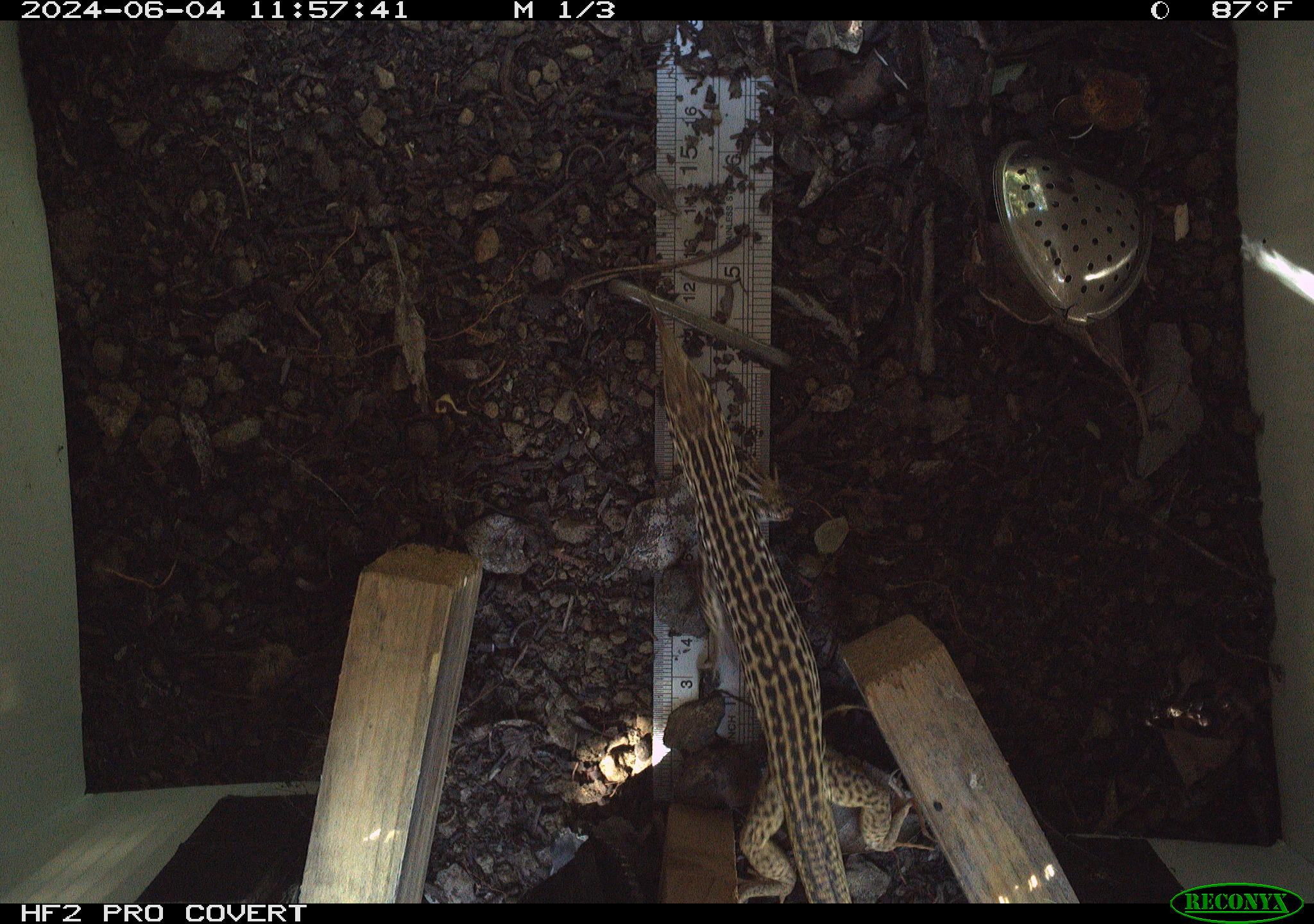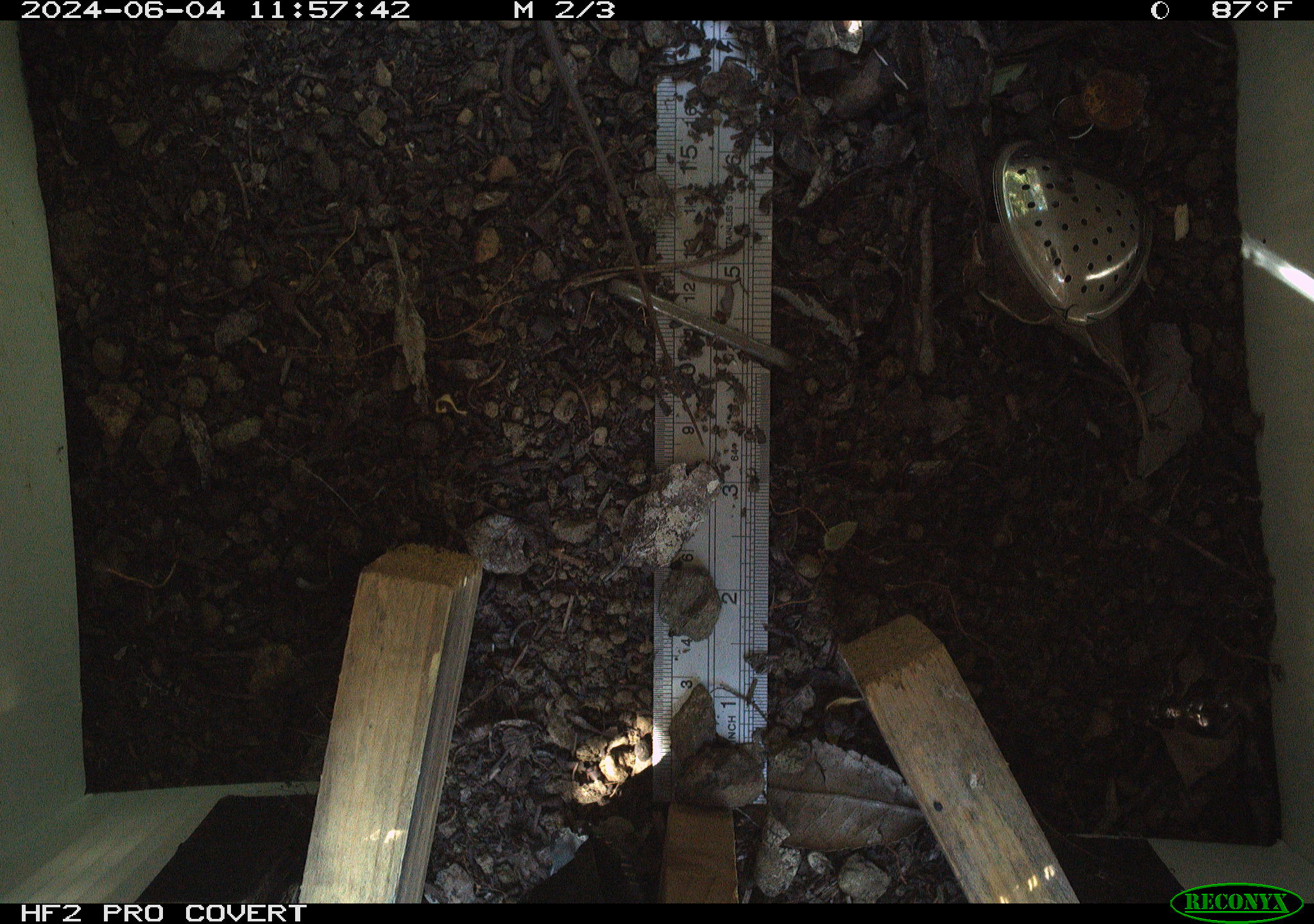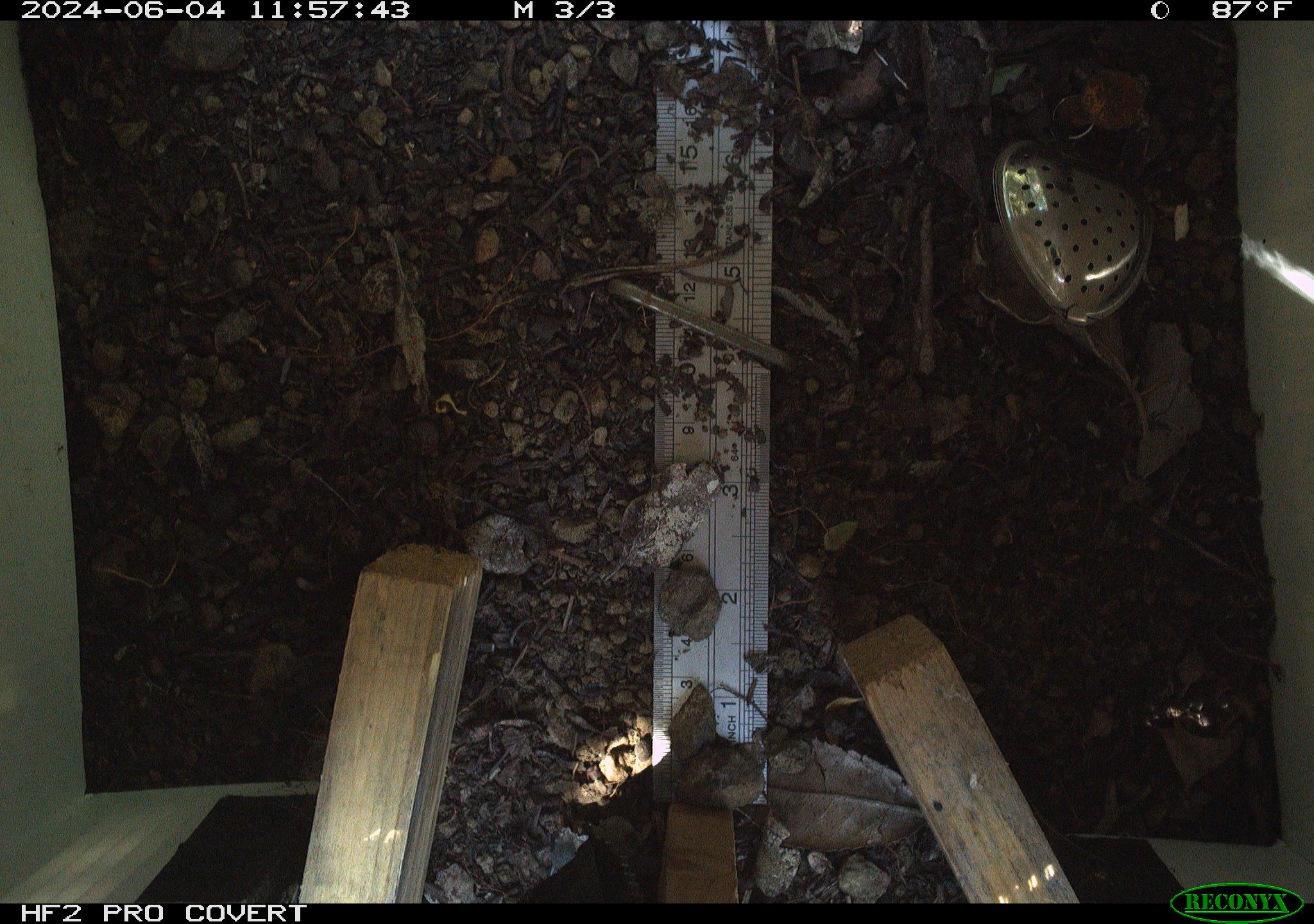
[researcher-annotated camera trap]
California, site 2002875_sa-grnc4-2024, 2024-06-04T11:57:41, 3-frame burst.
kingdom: Animalia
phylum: Chordata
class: Reptilia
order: Squamata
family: Teiidae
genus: Aspidoscelis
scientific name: Aspidoscelis tigris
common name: western whiptail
Western whiptail (Aspidoscelis tigris).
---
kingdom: Animalia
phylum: Chordata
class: Reptilia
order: Squamata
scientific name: Squamata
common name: lizards and snakes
Lizards and snakes (Squamata).